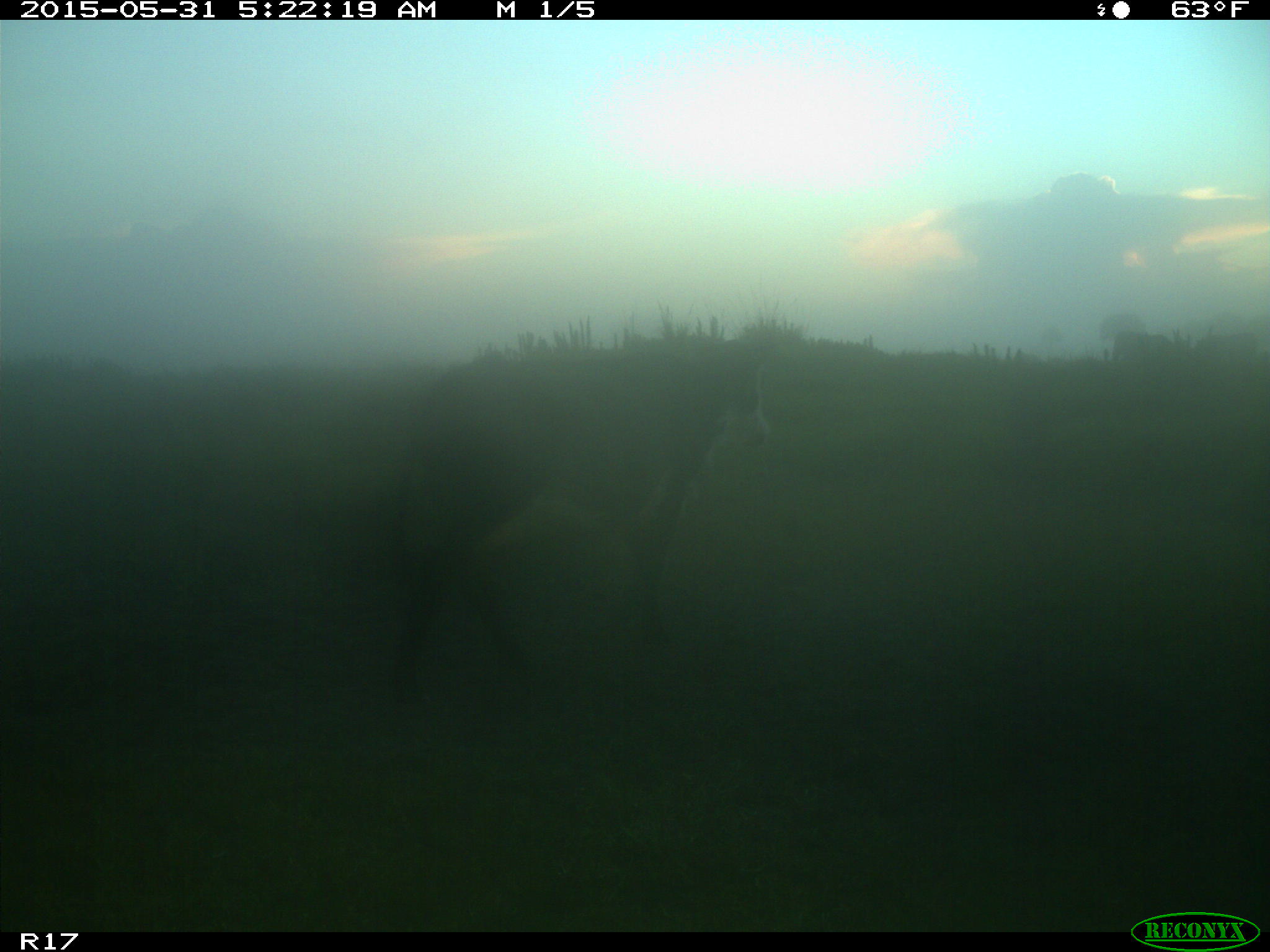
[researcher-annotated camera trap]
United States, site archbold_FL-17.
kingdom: Animalia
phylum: Chordata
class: Mammalia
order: Artiodactyla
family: Bovidae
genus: Bos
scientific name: Bos taurus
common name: domestic cow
Bos taurus (domestic cow).